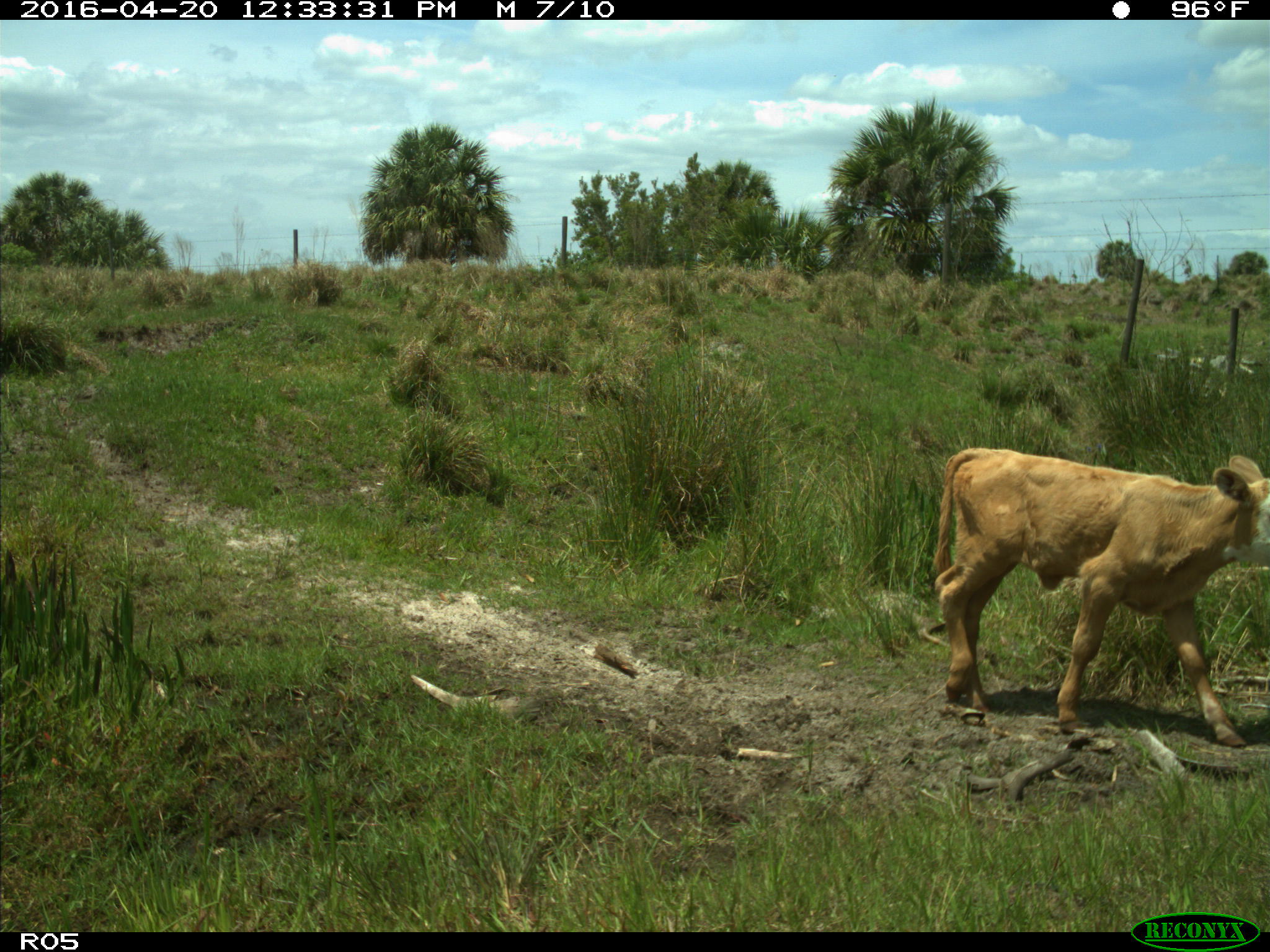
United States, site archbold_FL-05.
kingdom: Animalia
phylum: Chordata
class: Mammalia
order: Artiodactyla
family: Bovidae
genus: Bos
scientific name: Bos taurus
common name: domestic cow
Bos taurus (domestic cow).